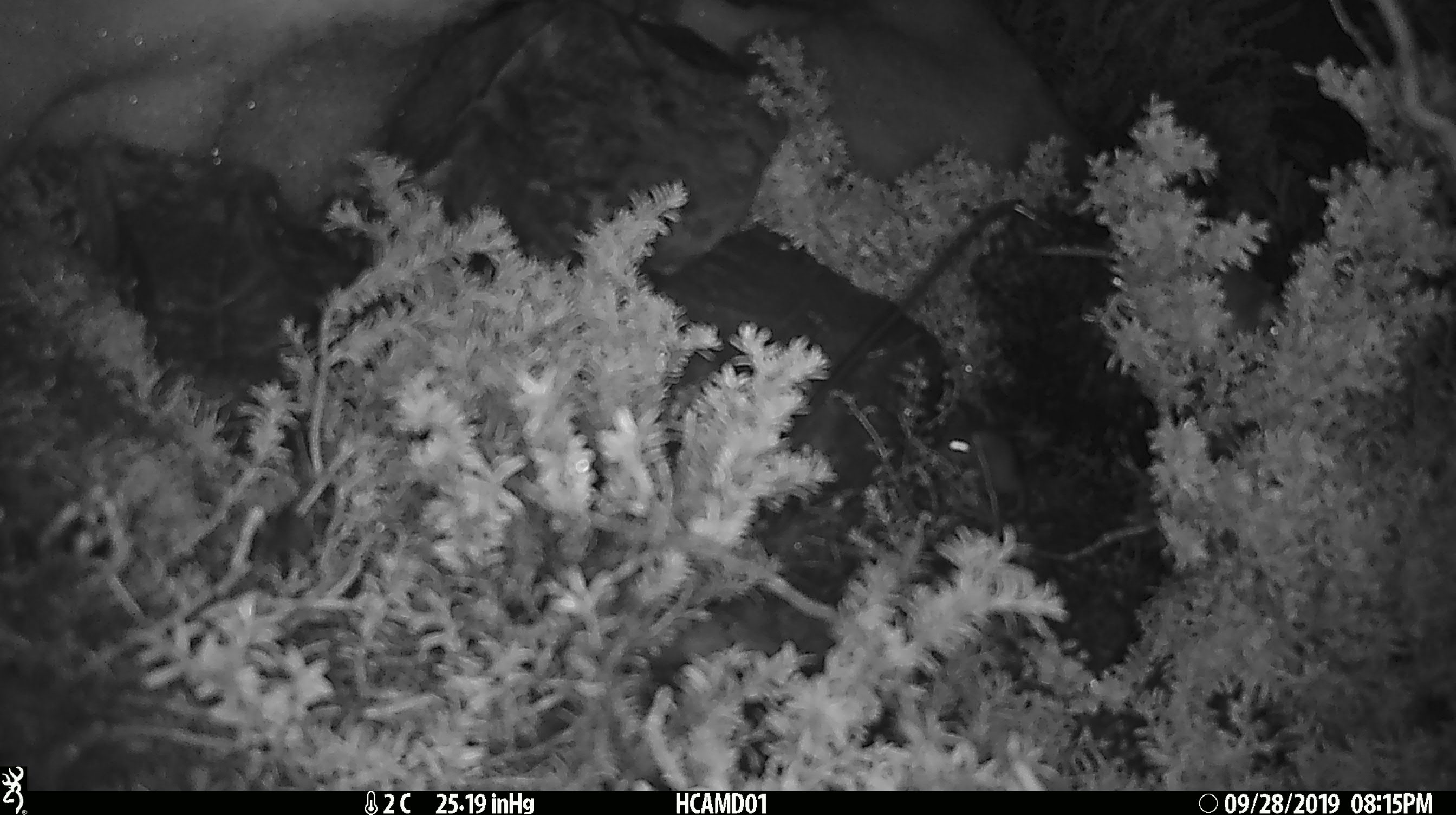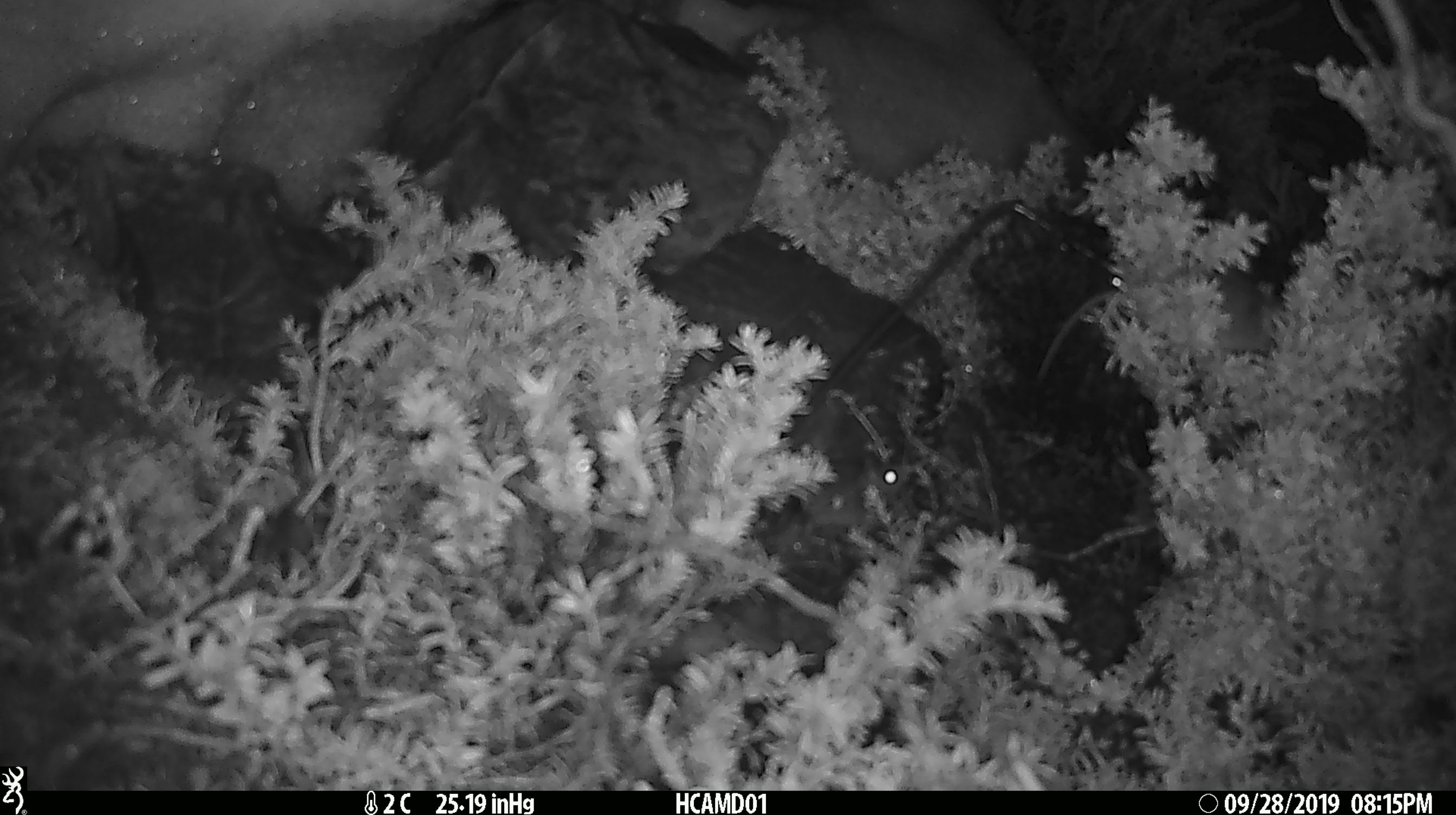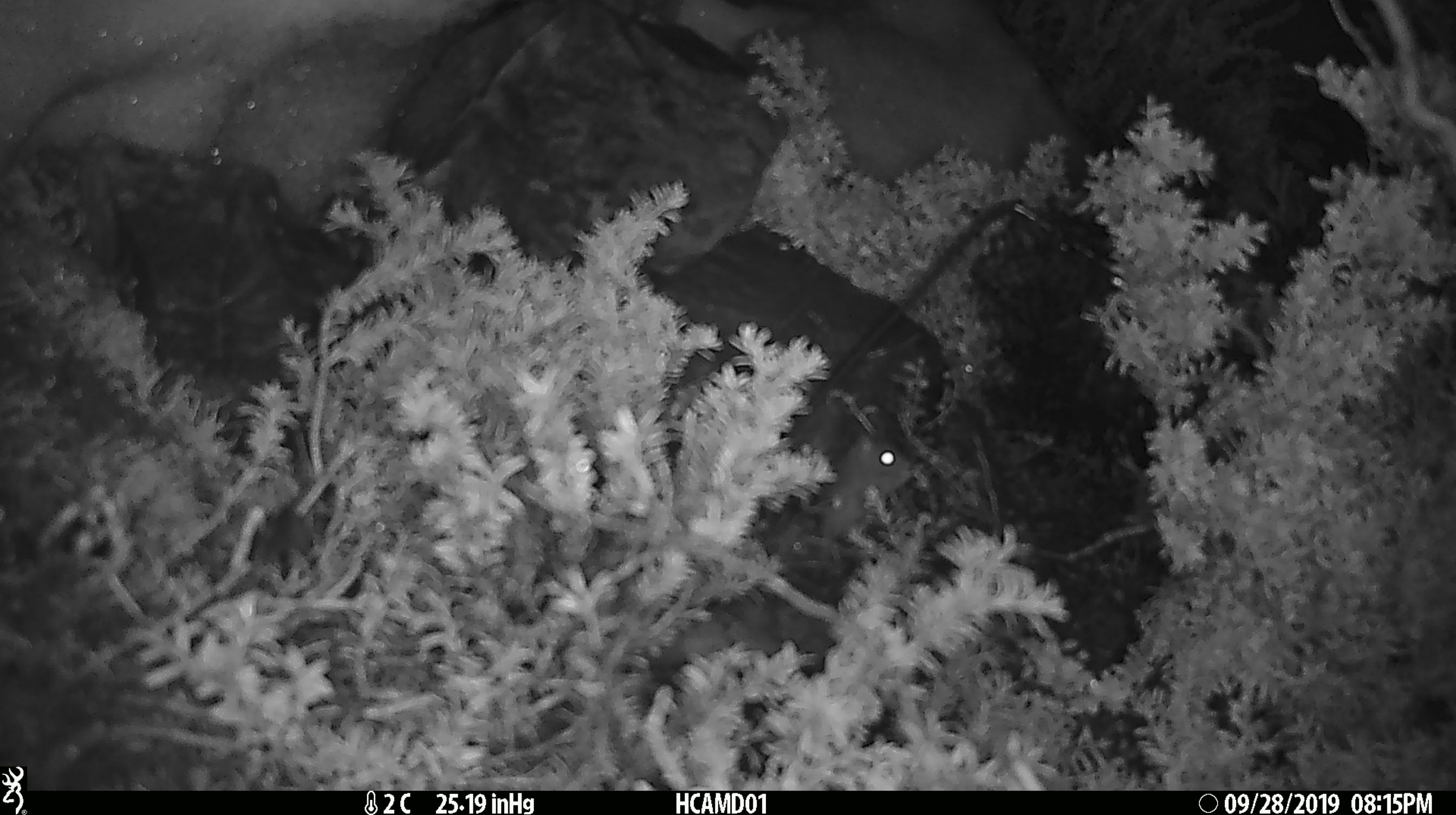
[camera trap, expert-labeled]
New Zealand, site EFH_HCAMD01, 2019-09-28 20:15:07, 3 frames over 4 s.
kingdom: Animalia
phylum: Chordata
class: Mammalia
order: Rodentia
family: Muridae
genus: Mus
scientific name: Mus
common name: mouse